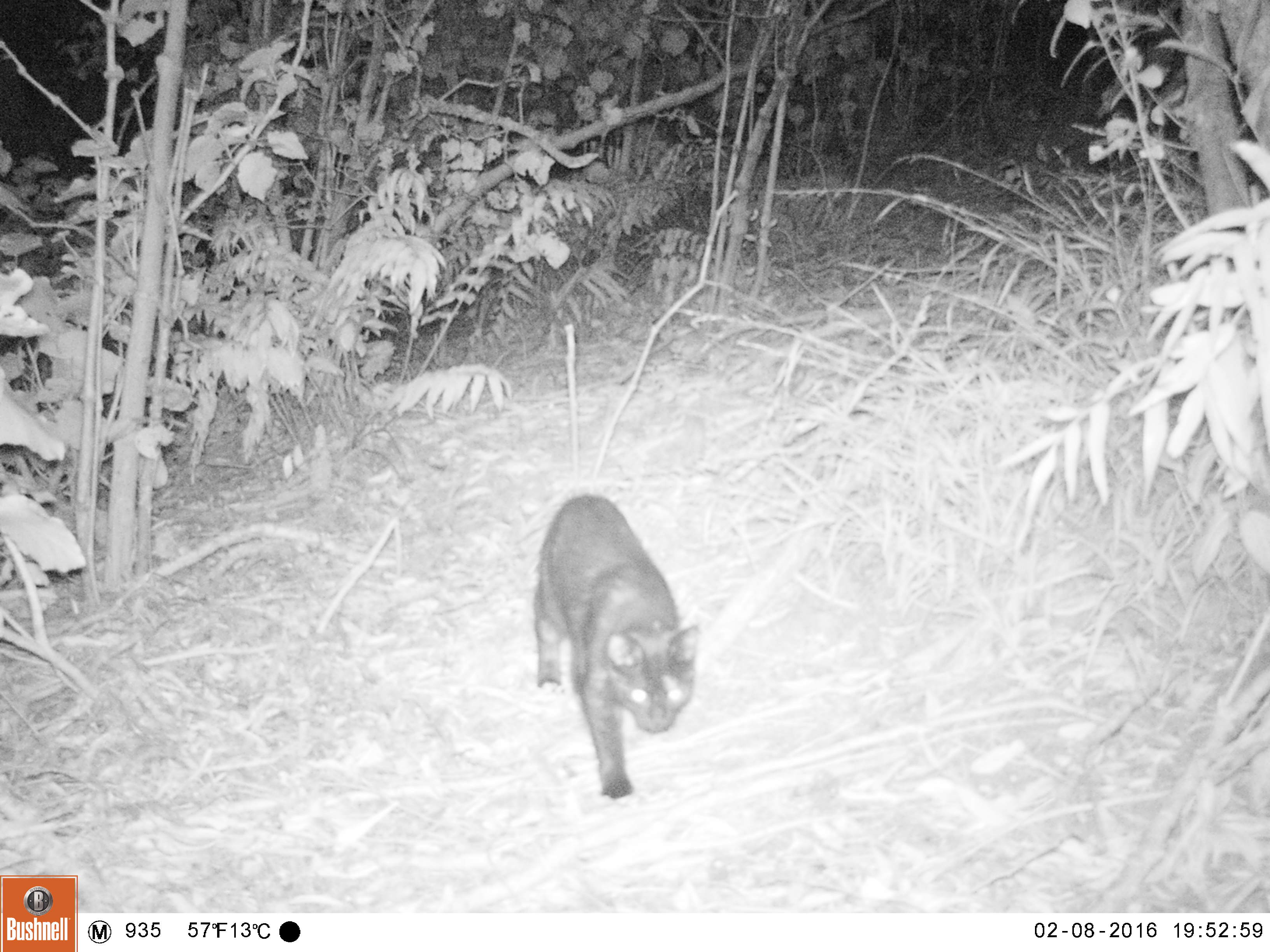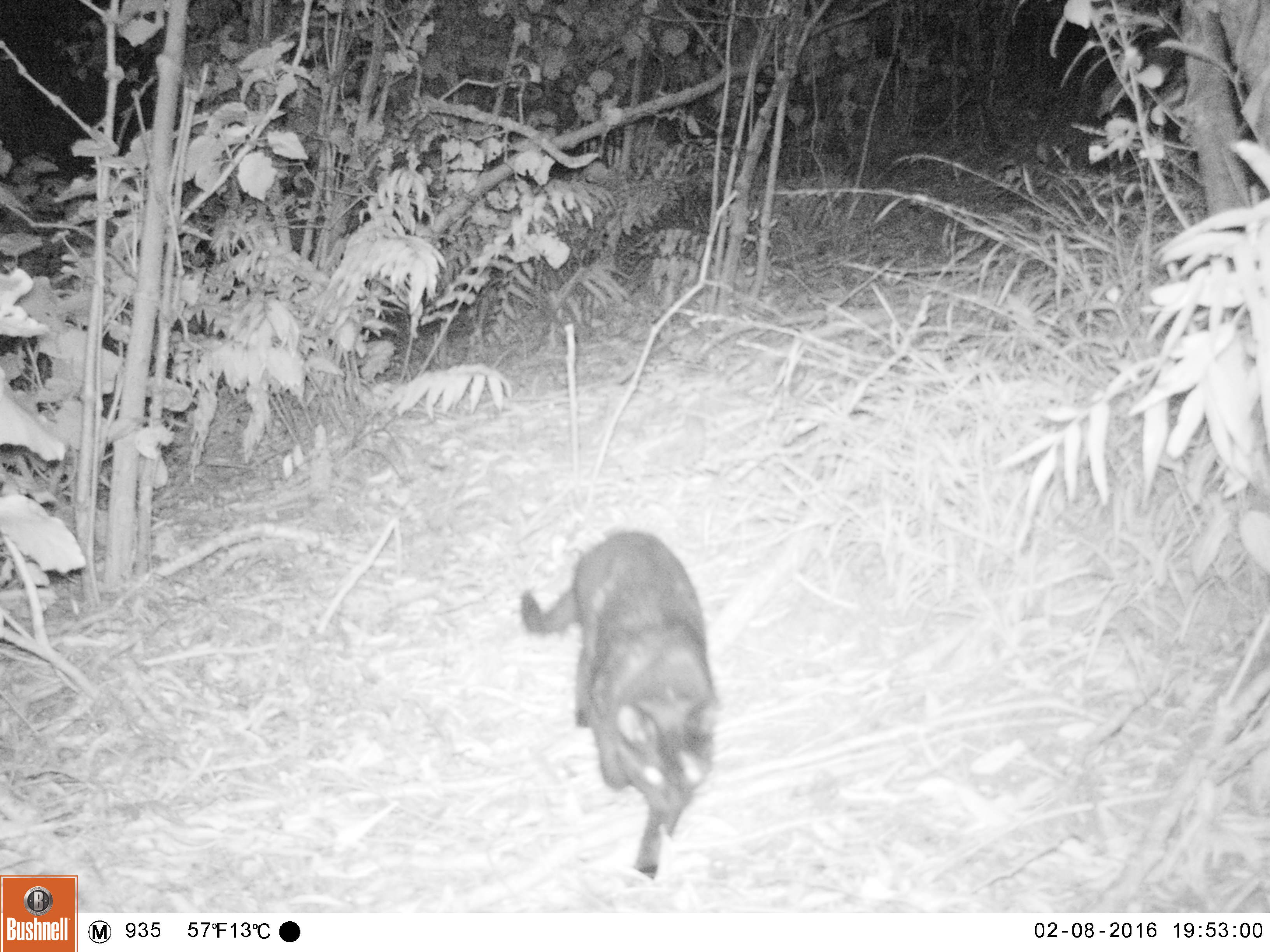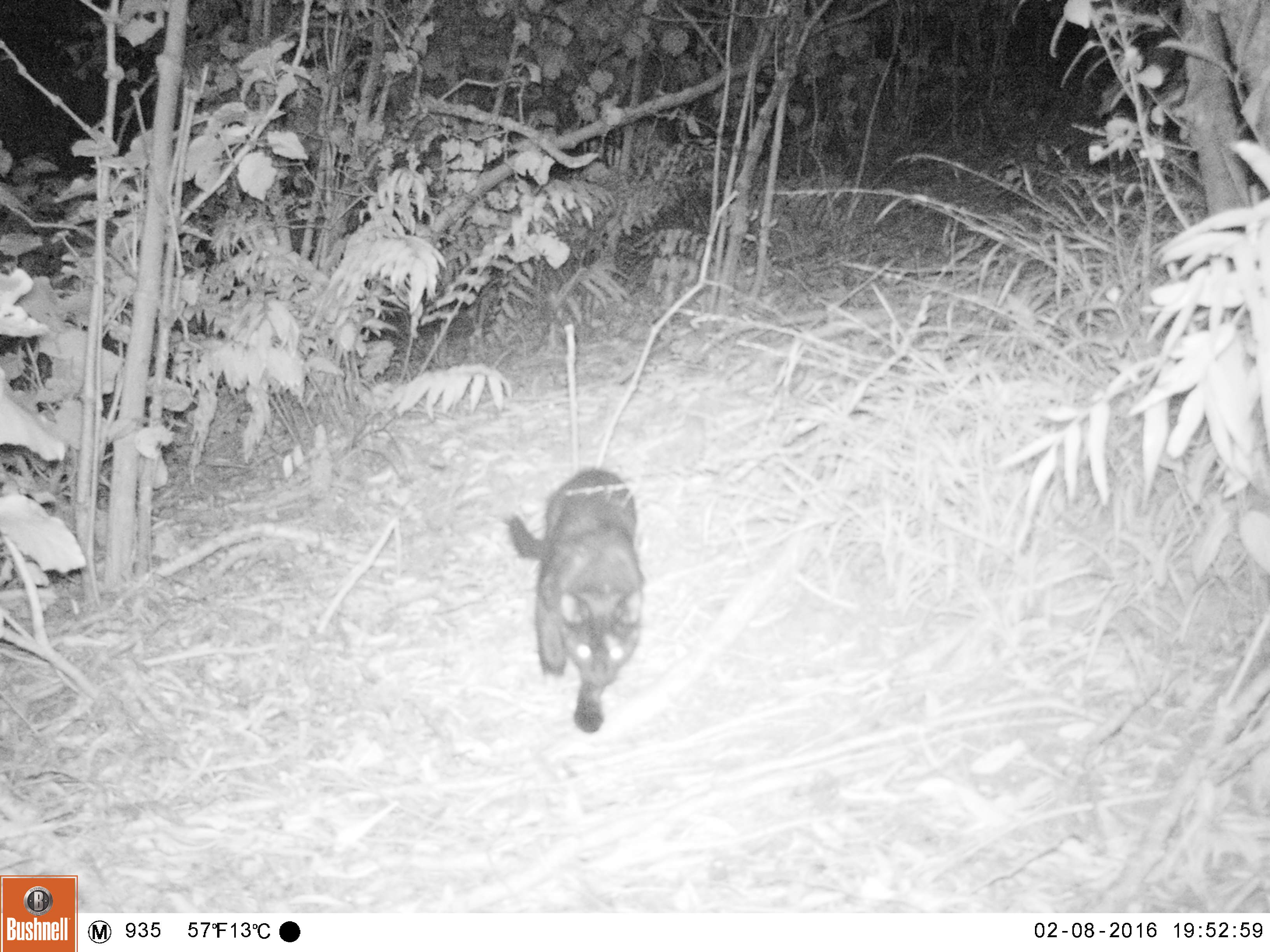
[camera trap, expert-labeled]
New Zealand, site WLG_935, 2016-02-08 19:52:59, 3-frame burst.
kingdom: Animalia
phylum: Chordata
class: Mammalia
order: Carnivora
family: Felidae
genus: Felis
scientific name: Felis catus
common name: domestic cat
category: cat